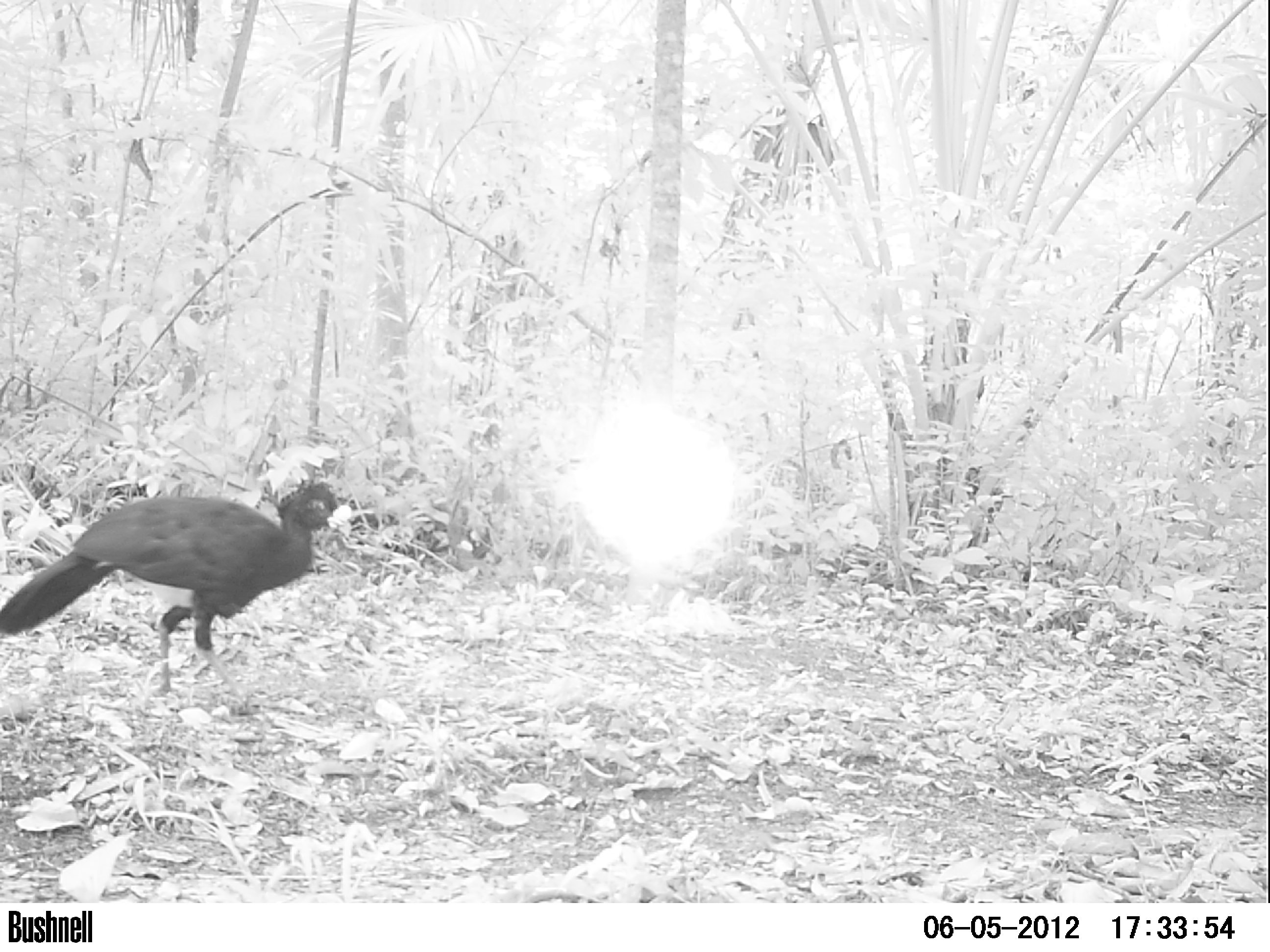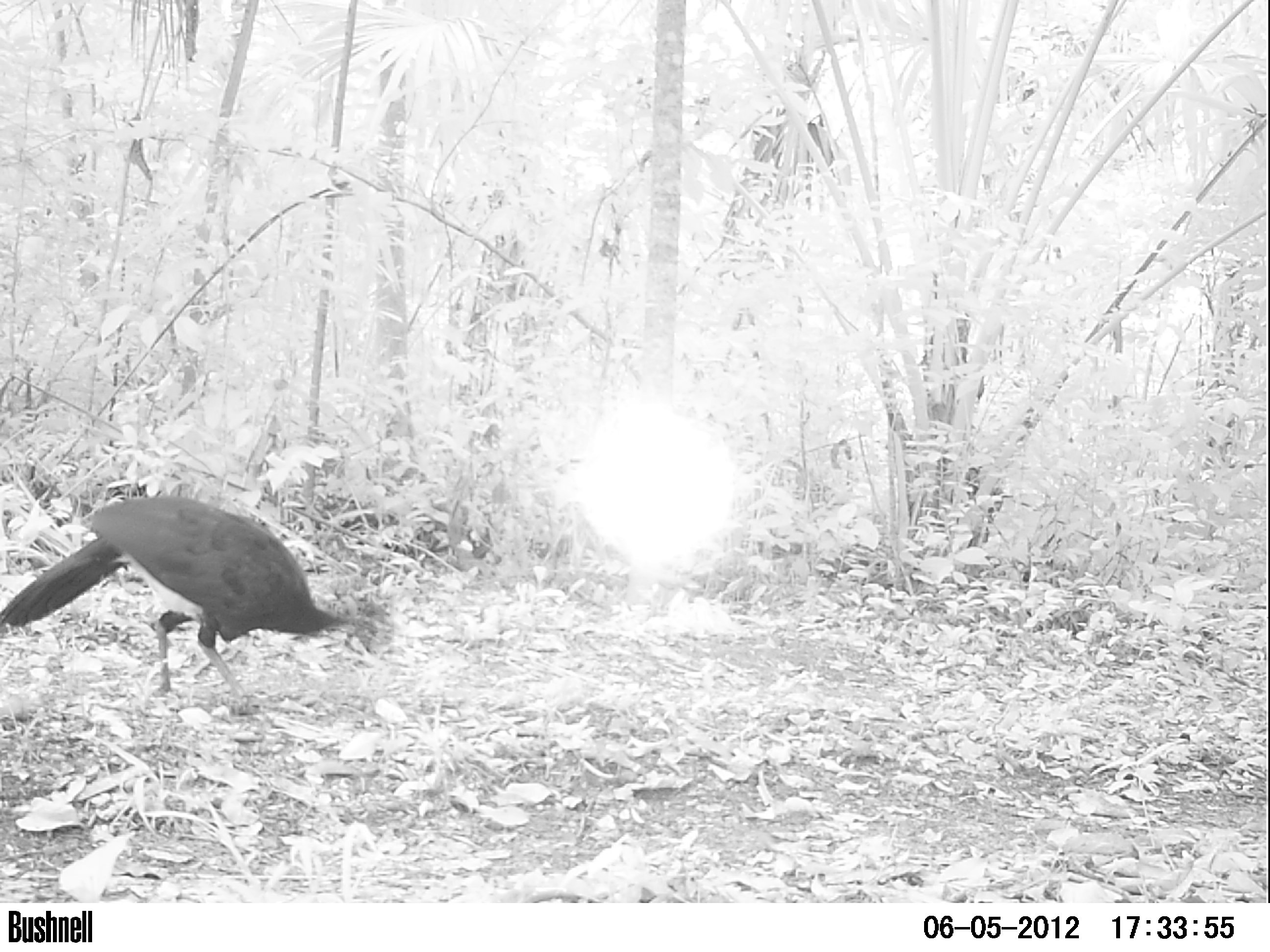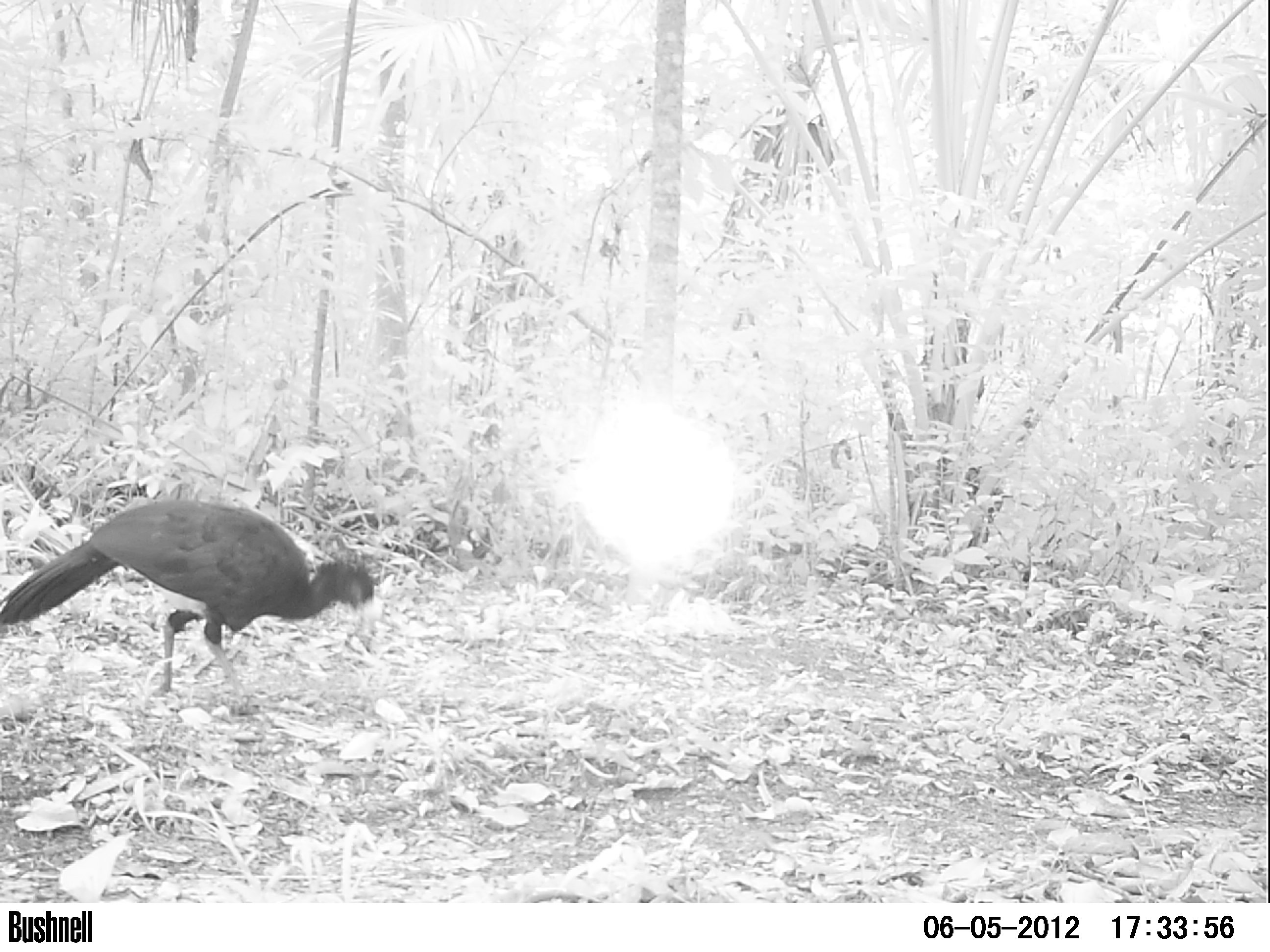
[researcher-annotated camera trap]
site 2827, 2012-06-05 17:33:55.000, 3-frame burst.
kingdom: Animalia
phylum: Chordata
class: Aves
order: Galliformes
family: Cracidae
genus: Crax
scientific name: Crax rubra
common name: great curassow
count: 1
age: adult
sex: male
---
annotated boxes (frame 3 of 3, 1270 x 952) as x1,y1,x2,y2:
crax rubra: 0,497,378,714